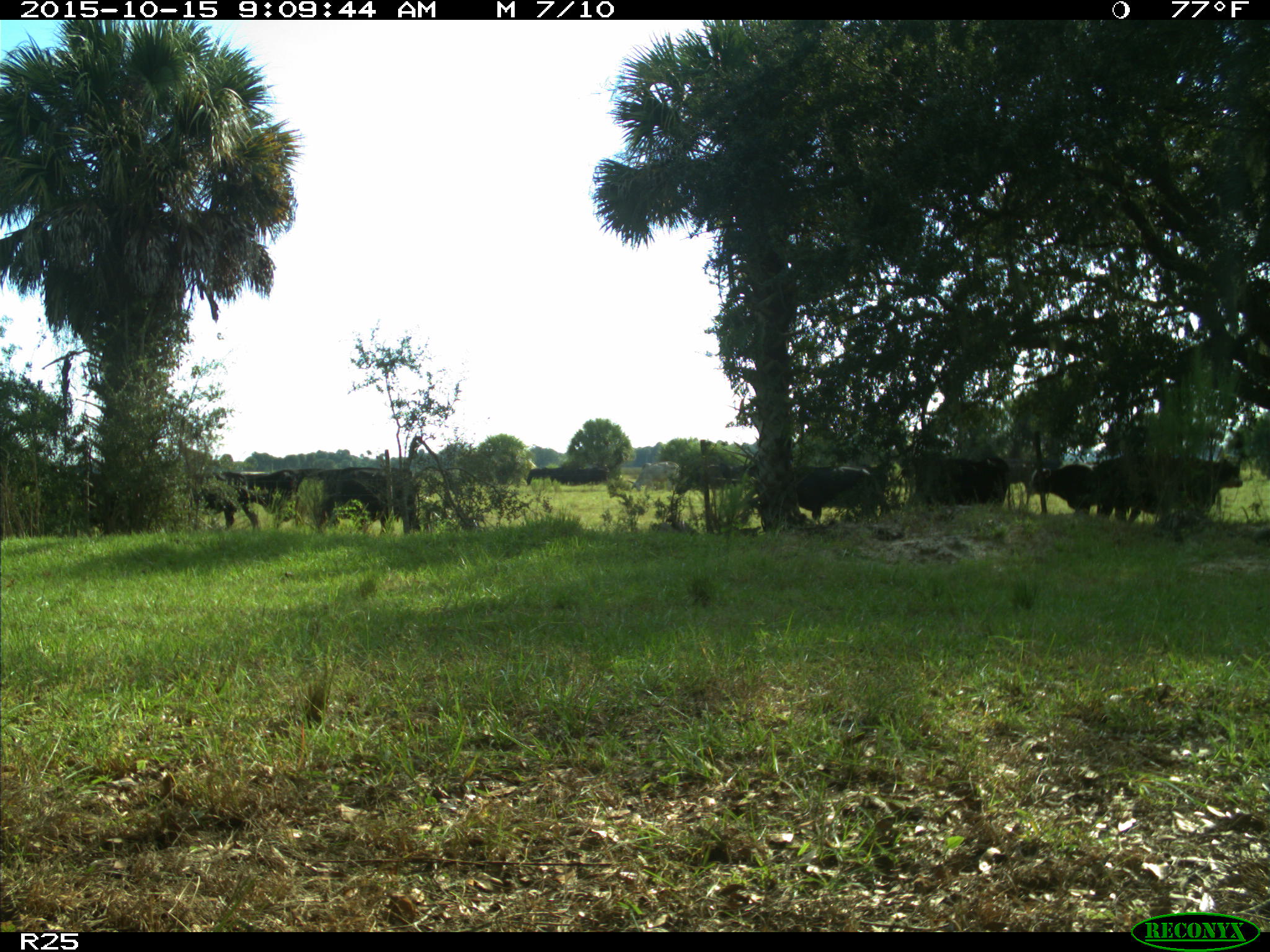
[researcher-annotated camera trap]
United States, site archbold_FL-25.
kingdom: Animalia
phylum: Chordata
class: Mammalia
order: Artiodactyla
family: Bovidae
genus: Bos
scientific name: Bos taurus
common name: domestic cow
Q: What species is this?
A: Bos taurus (domestic cow).